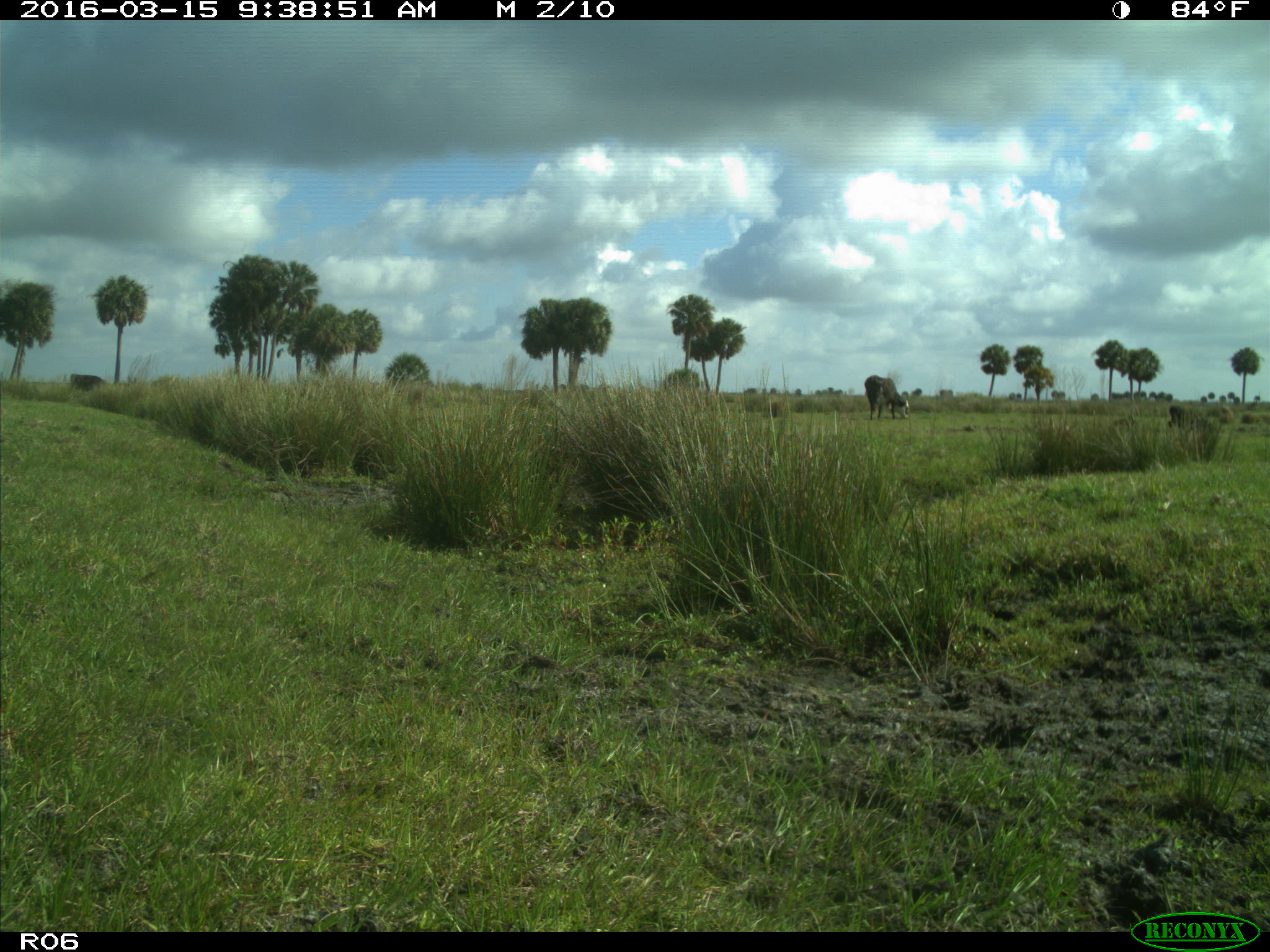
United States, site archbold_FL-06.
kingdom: Animalia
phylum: Chordata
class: Mammalia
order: Artiodactyla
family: Bovidae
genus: Bos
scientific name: Bos taurus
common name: domestic cow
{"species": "Bos taurus (domestic cow)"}